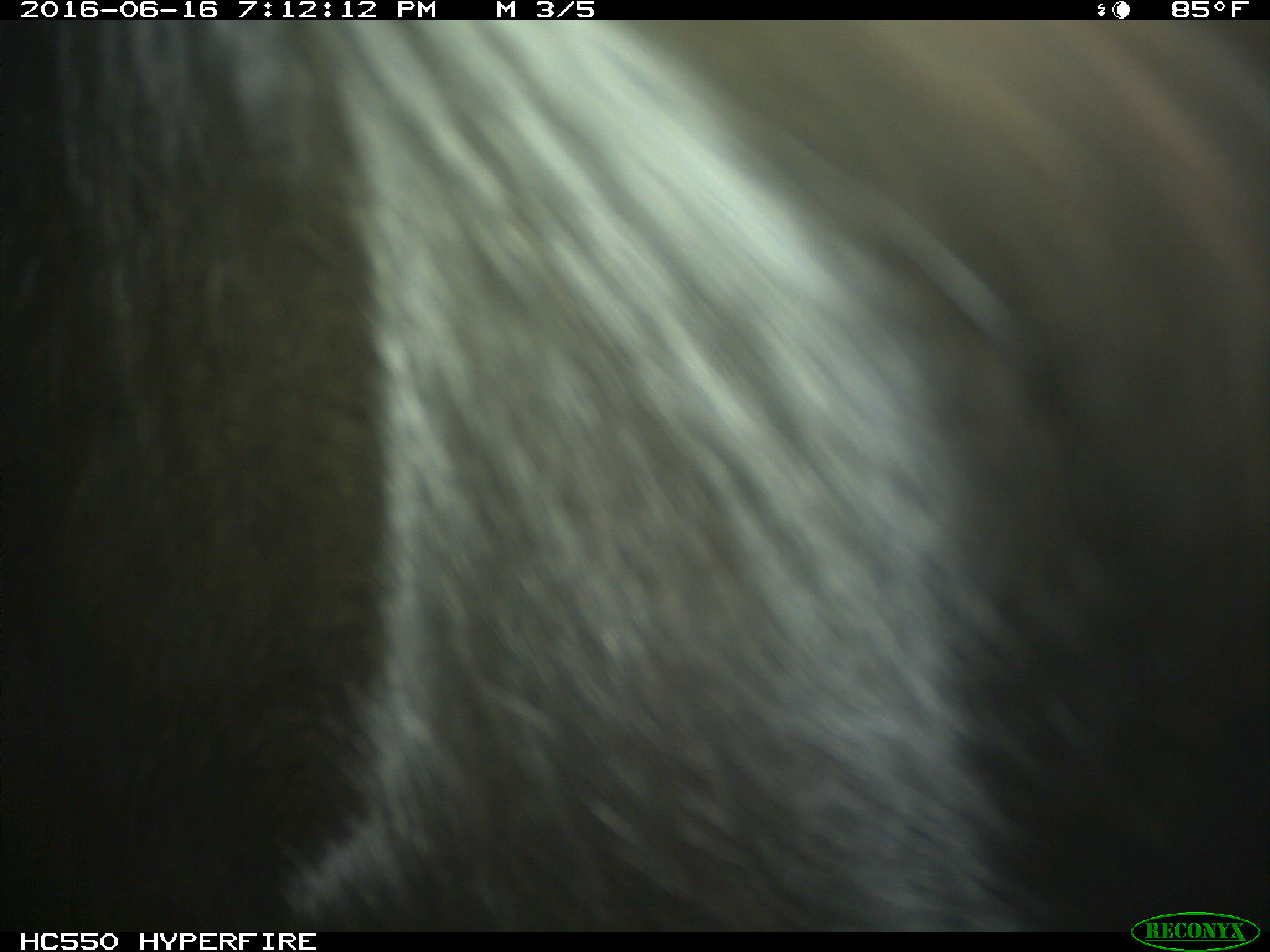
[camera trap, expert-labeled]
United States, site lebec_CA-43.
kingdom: Animalia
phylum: Chordata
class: Mammalia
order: Artiodactyla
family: Bovidae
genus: Bos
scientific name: Bos taurus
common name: domestic cow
Bos taurus (domestic cow).